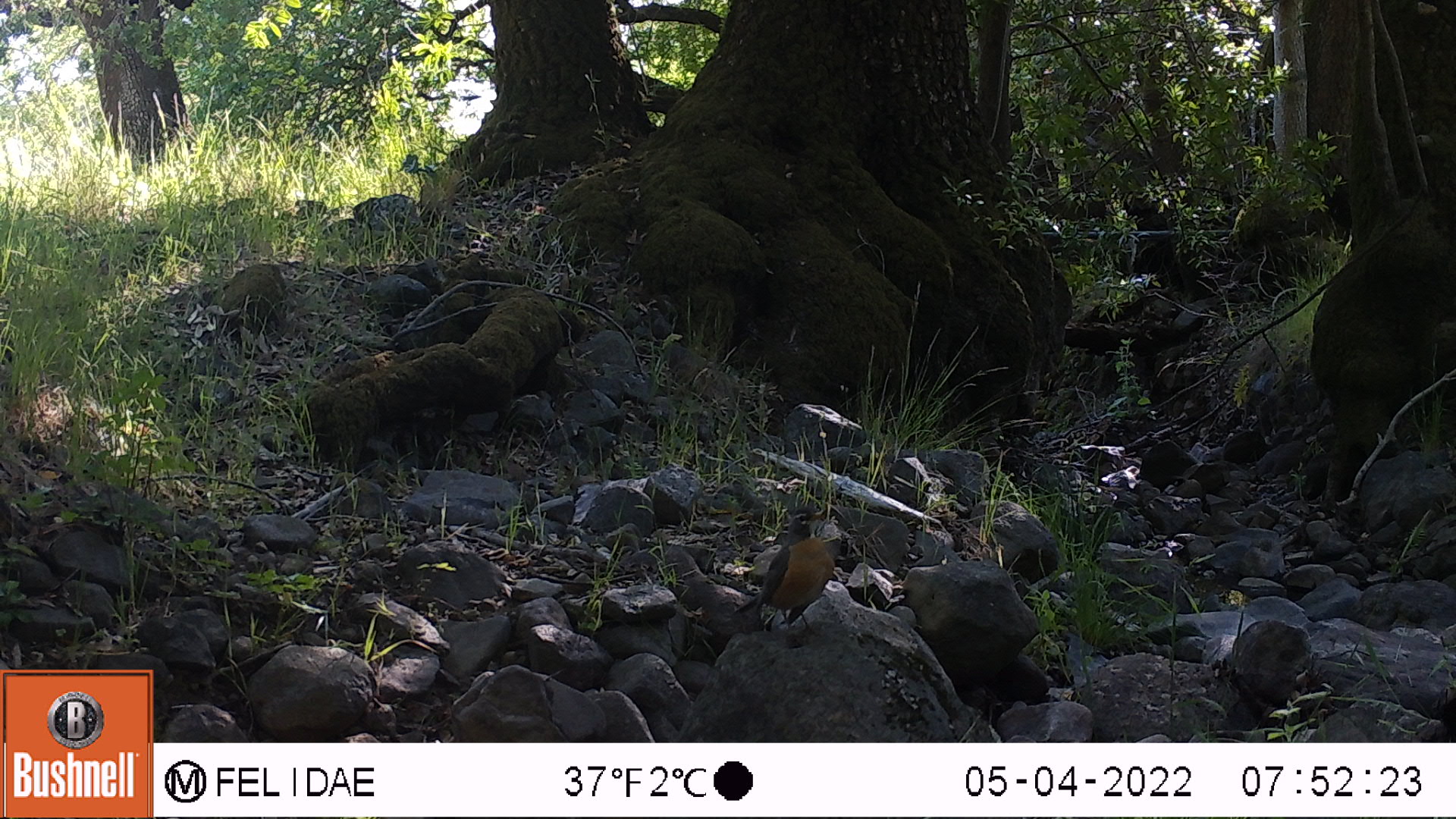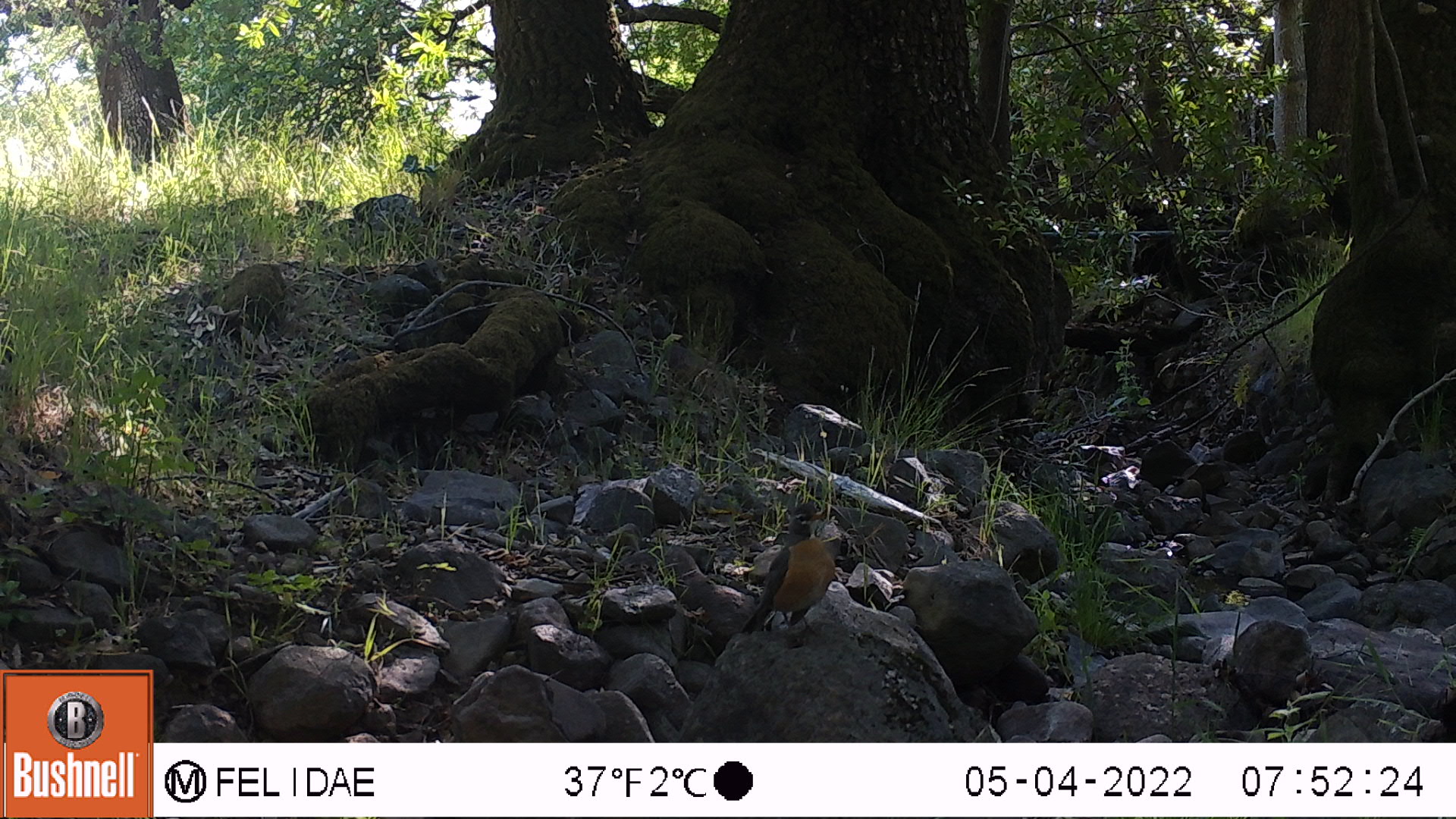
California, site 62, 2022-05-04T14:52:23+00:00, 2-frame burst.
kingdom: Animalia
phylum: Chordata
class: Aves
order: Passeriformes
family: Turdidae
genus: Turdus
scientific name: Turdus migratorius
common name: american robin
American robin (Turdus migratorius).